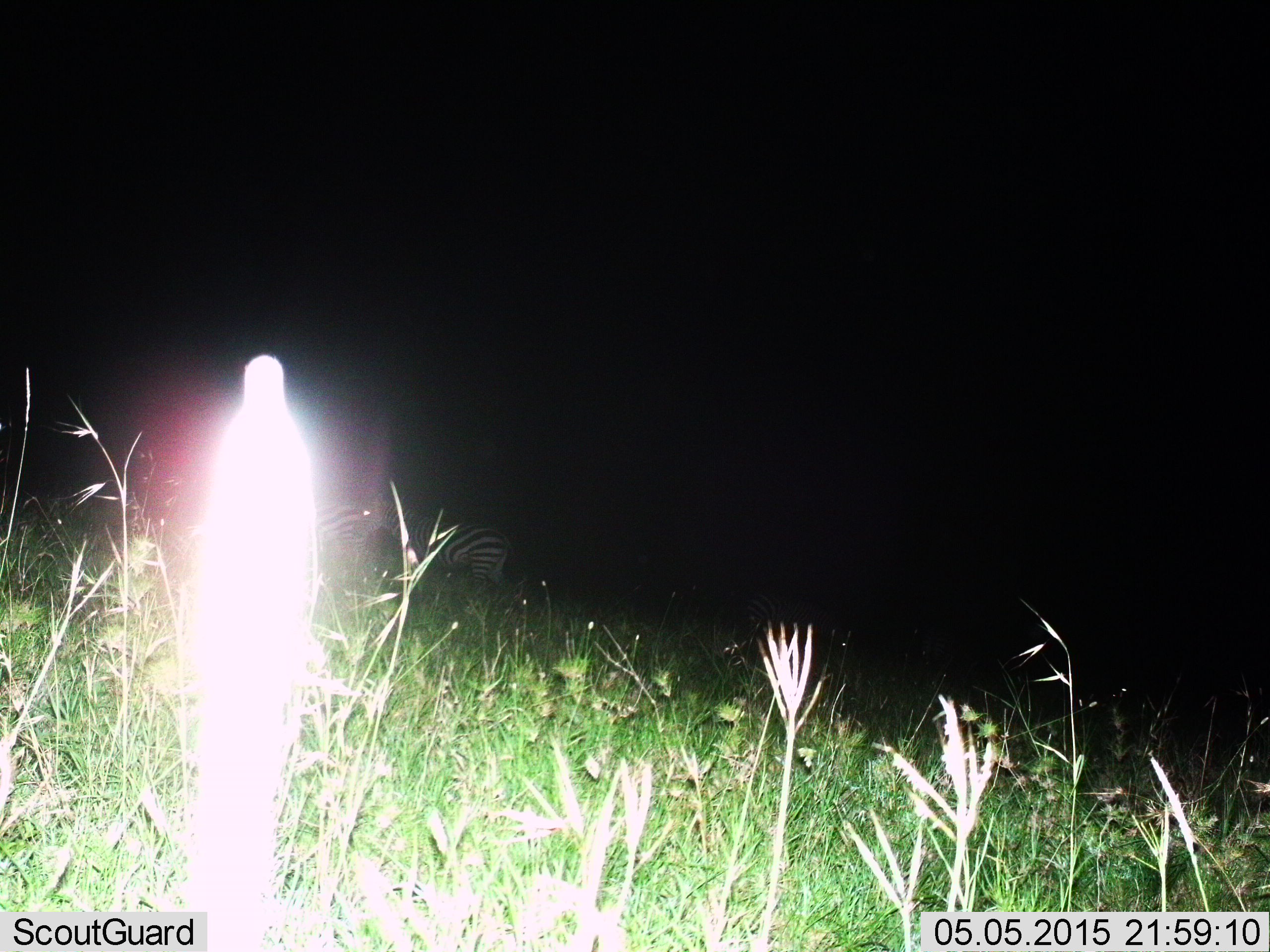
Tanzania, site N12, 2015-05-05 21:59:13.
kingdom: Animalia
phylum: Chordata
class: Mammalia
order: Perissodactyla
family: Equidae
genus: Equus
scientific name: Equus quagga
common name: plains zebra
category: zebra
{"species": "zebra (plains zebra) (Equus quagga)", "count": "2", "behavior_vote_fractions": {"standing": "60%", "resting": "10%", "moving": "30%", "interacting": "10%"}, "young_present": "0%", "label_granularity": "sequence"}